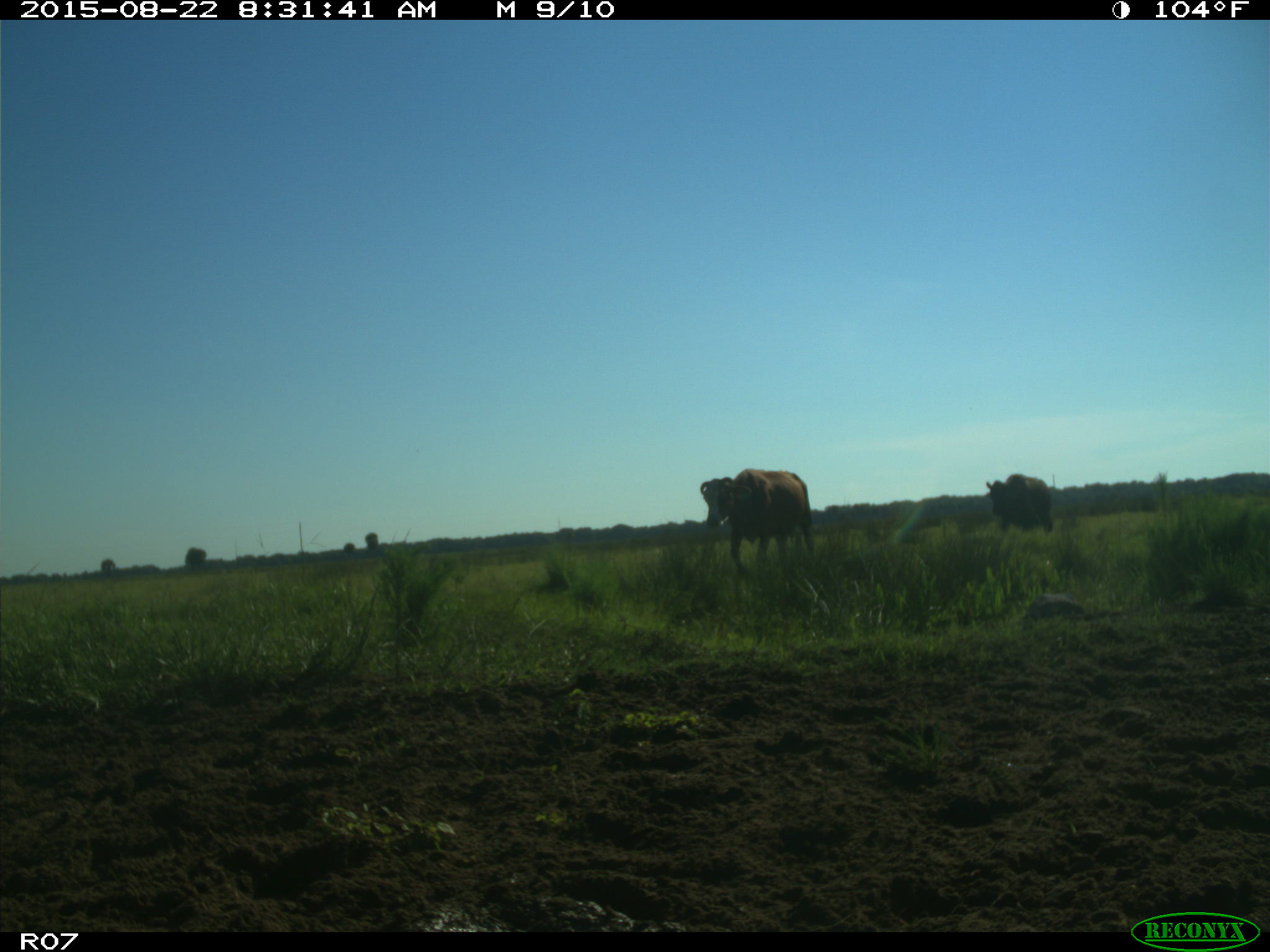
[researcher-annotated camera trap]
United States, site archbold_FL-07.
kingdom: Animalia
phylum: Chordata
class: Mammalia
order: Artiodactyla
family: Bovidae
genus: Bos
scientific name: Bos taurus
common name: domestic cow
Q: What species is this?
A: Bos taurus (domestic cow).